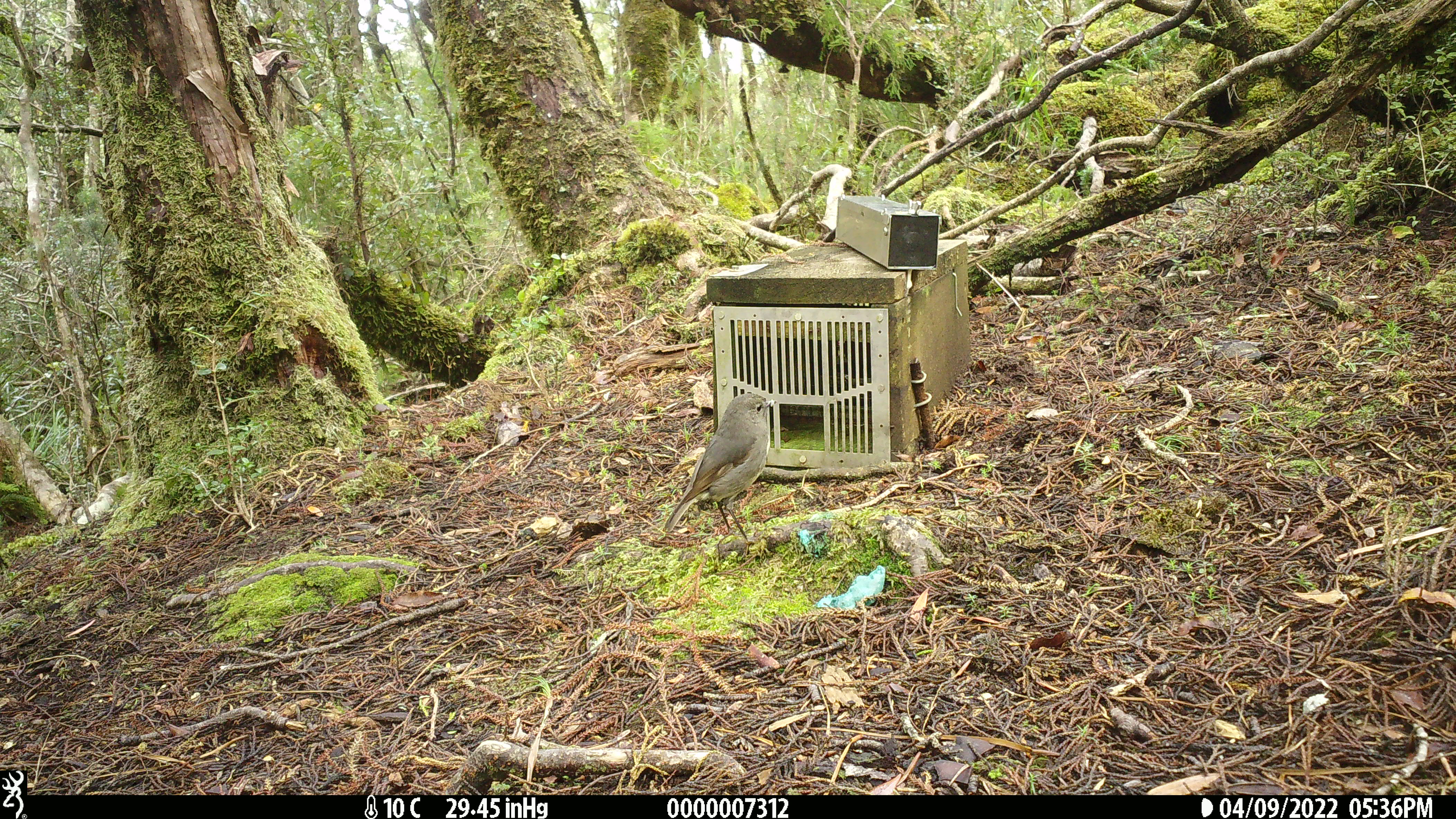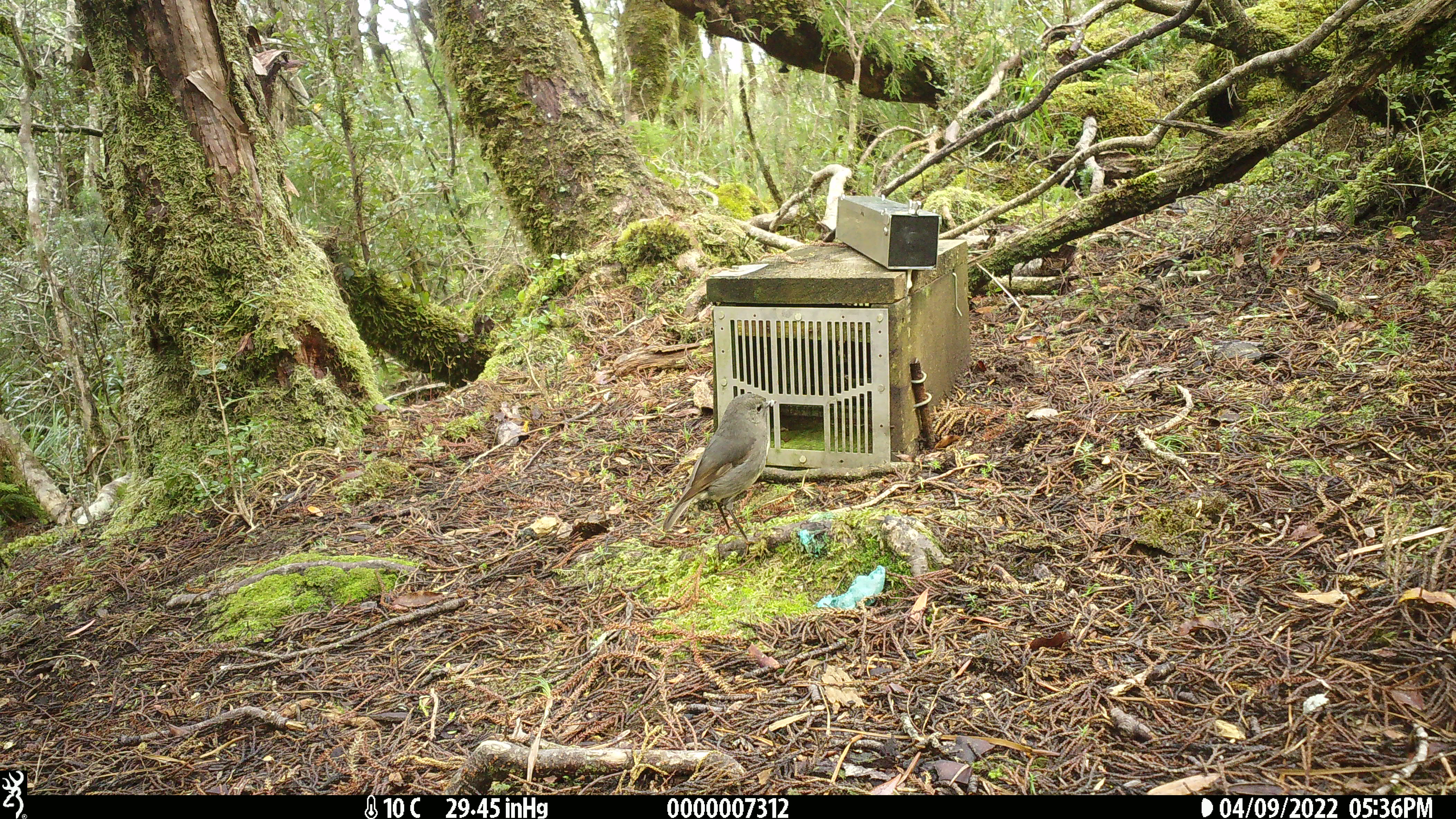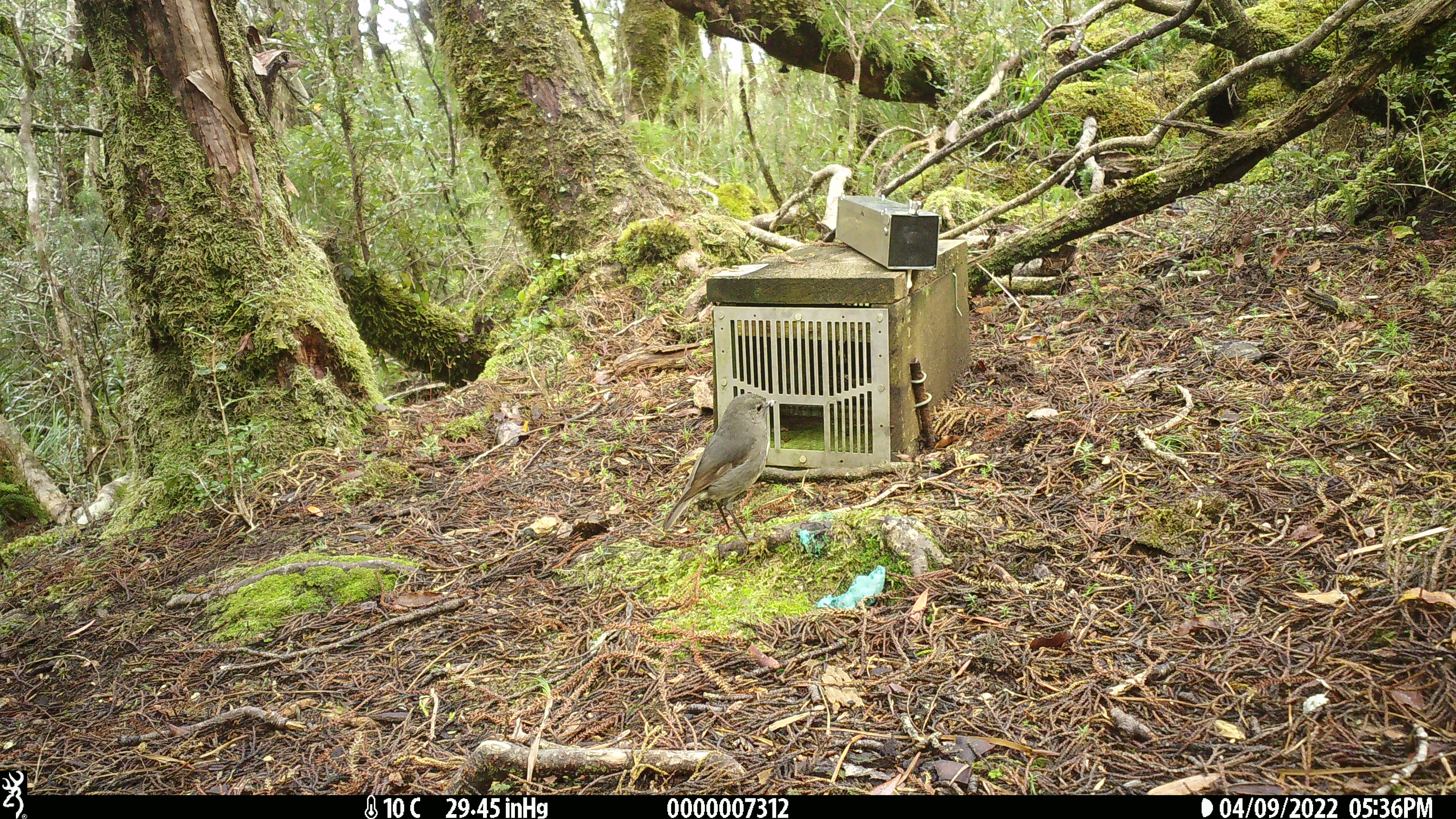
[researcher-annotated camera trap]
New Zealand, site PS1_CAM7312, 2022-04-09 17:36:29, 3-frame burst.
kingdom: Animalia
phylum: Chordata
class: Aves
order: Passeriformes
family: Petroicidae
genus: Petroica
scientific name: Petroica australis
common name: new zealand robin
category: robin